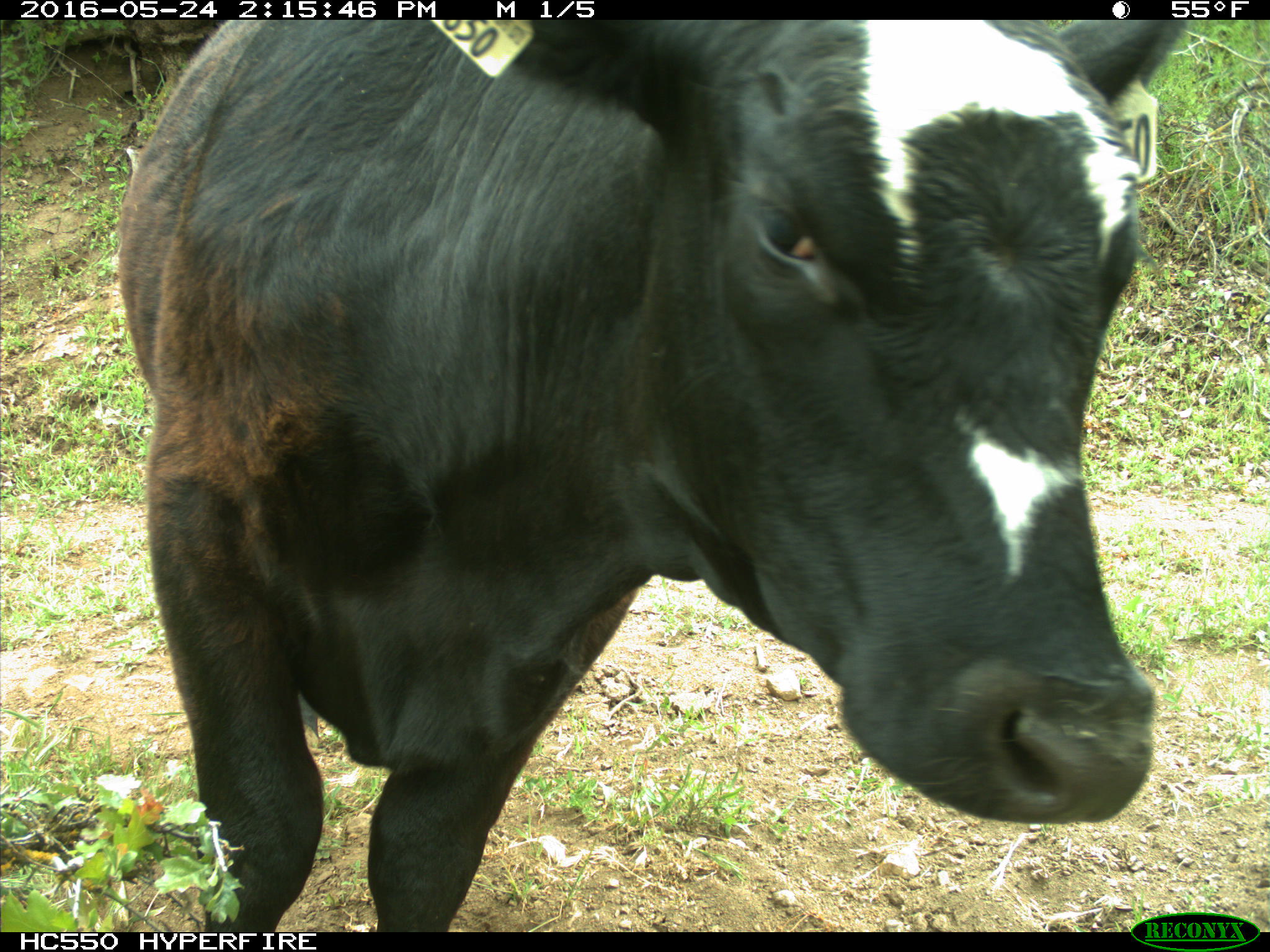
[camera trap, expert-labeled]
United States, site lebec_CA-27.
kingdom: Animalia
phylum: Chordata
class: Mammalia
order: Artiodactyla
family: Bovidae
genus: Bos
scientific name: Bos taurus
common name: domestic cow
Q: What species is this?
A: Bos taurus (domestic cow).